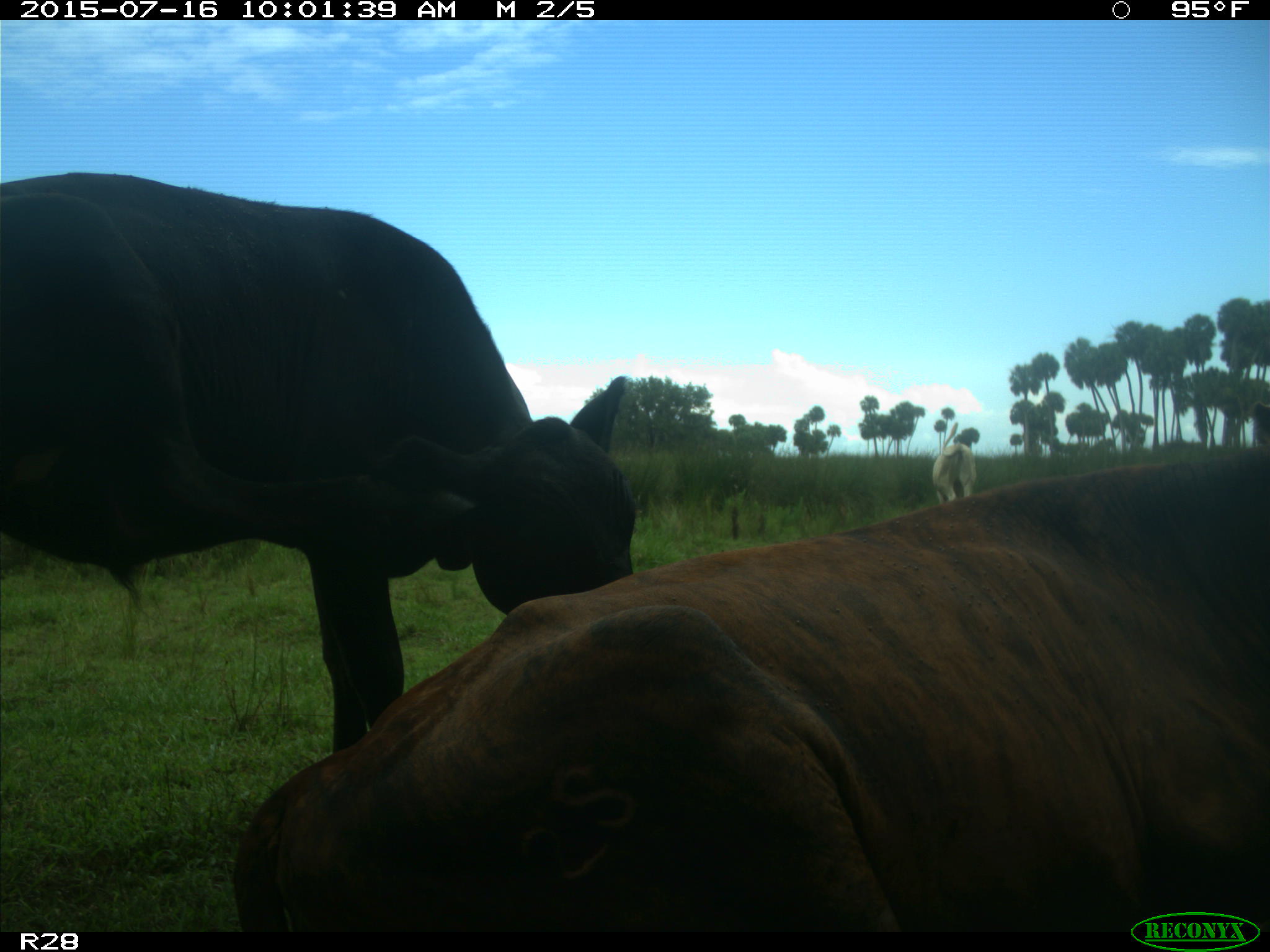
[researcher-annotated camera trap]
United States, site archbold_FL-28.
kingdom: Animalia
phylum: Chordata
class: Mammalia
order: Artiodactyla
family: Bovidae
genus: Bos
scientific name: Bos taurus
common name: domestic cow